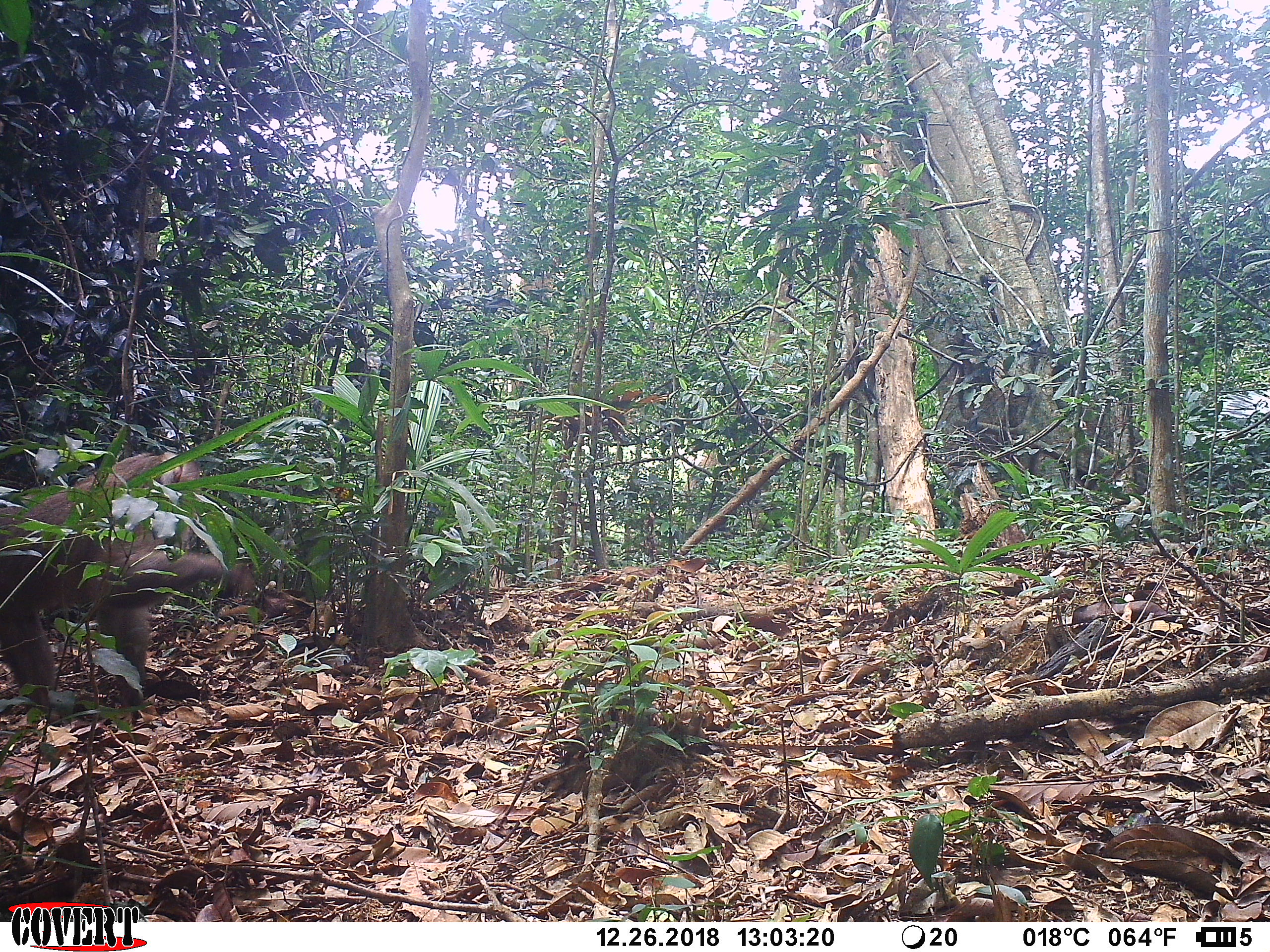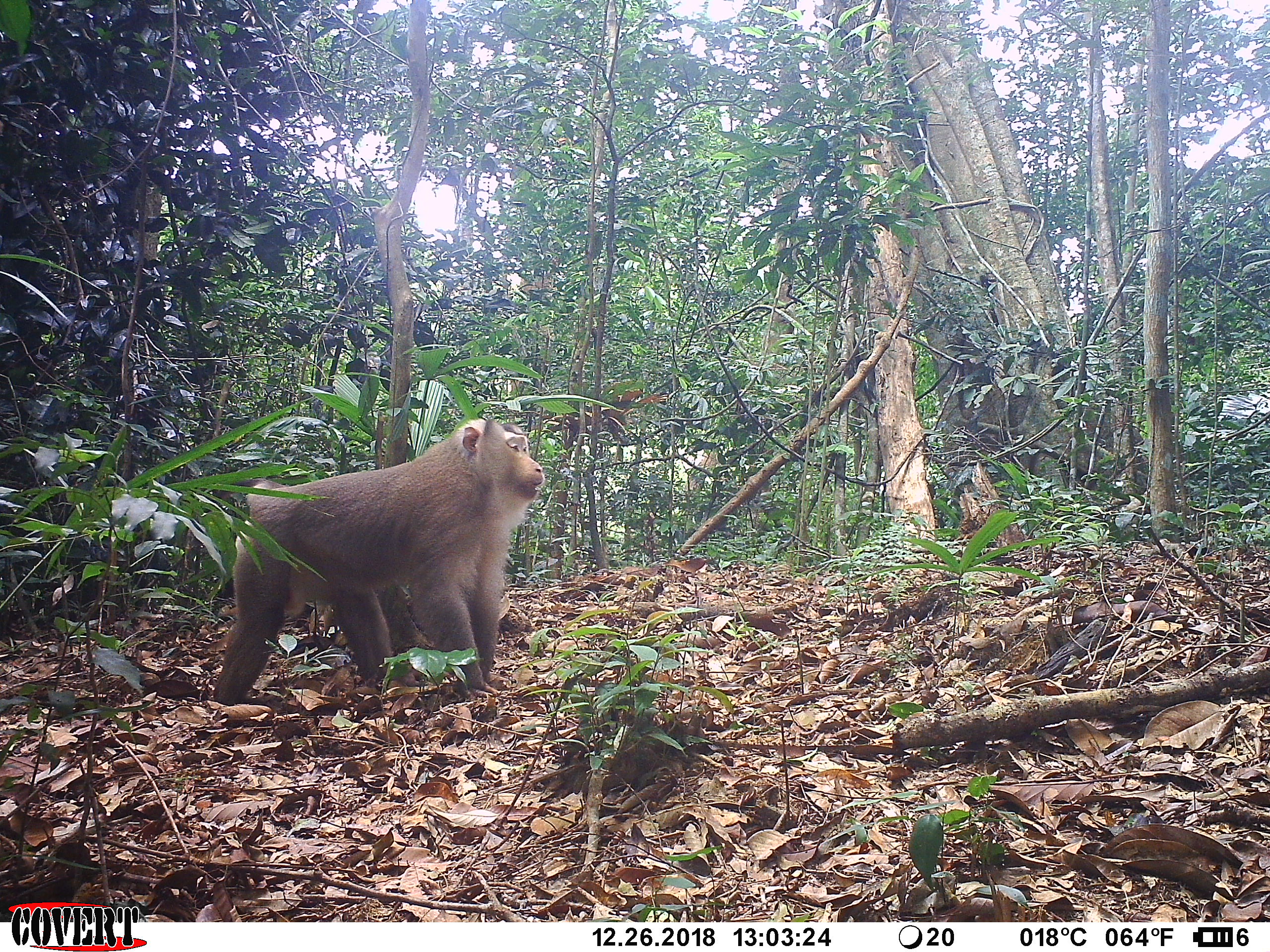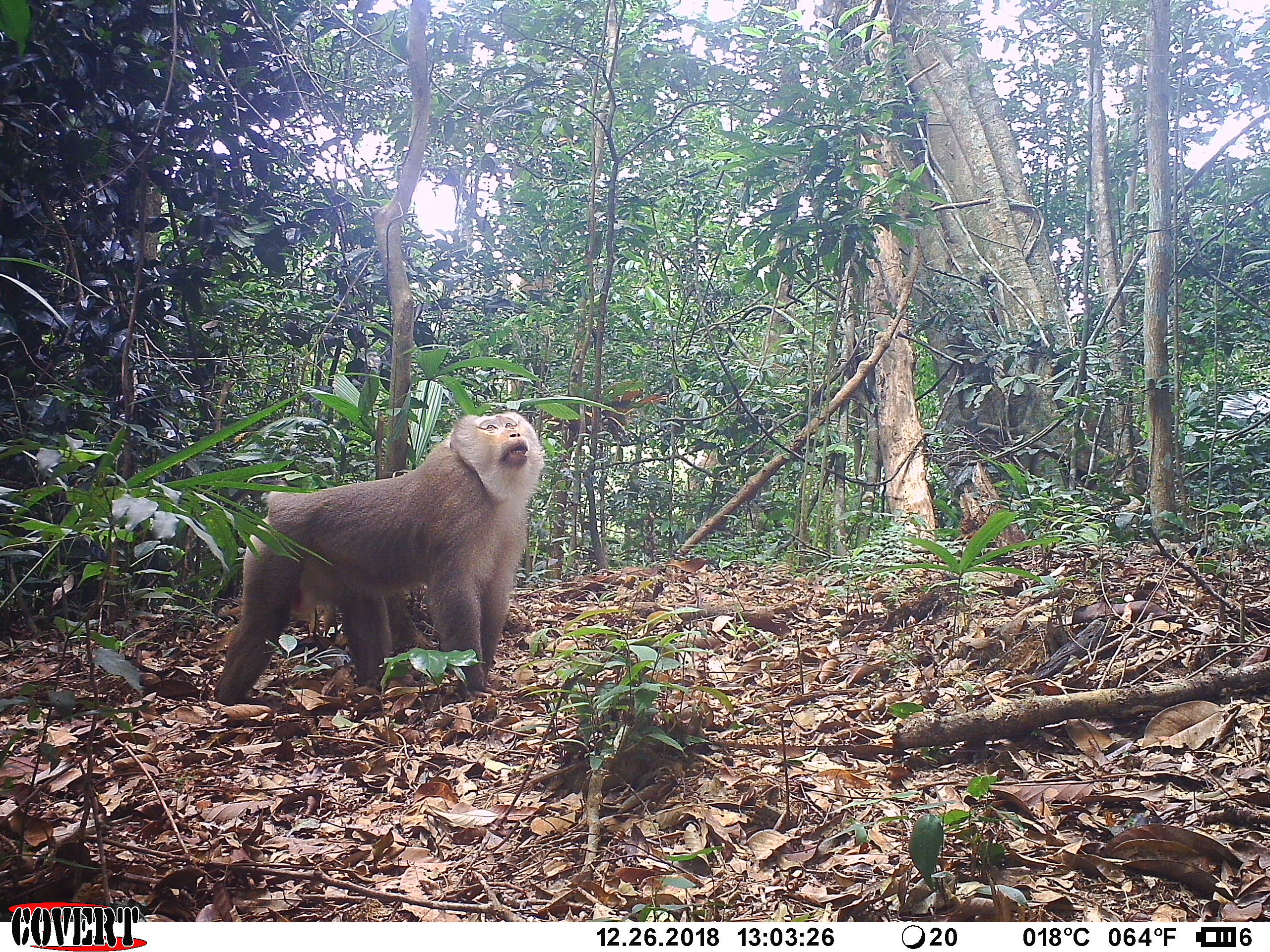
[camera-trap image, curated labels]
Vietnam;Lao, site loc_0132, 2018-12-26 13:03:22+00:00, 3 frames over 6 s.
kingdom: Animalia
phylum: Chordata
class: Mammalia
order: Primates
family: Cercopithecidae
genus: Macaca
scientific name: Macaca nemestrina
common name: pig-tailed macaque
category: pig tailed macaque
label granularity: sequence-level